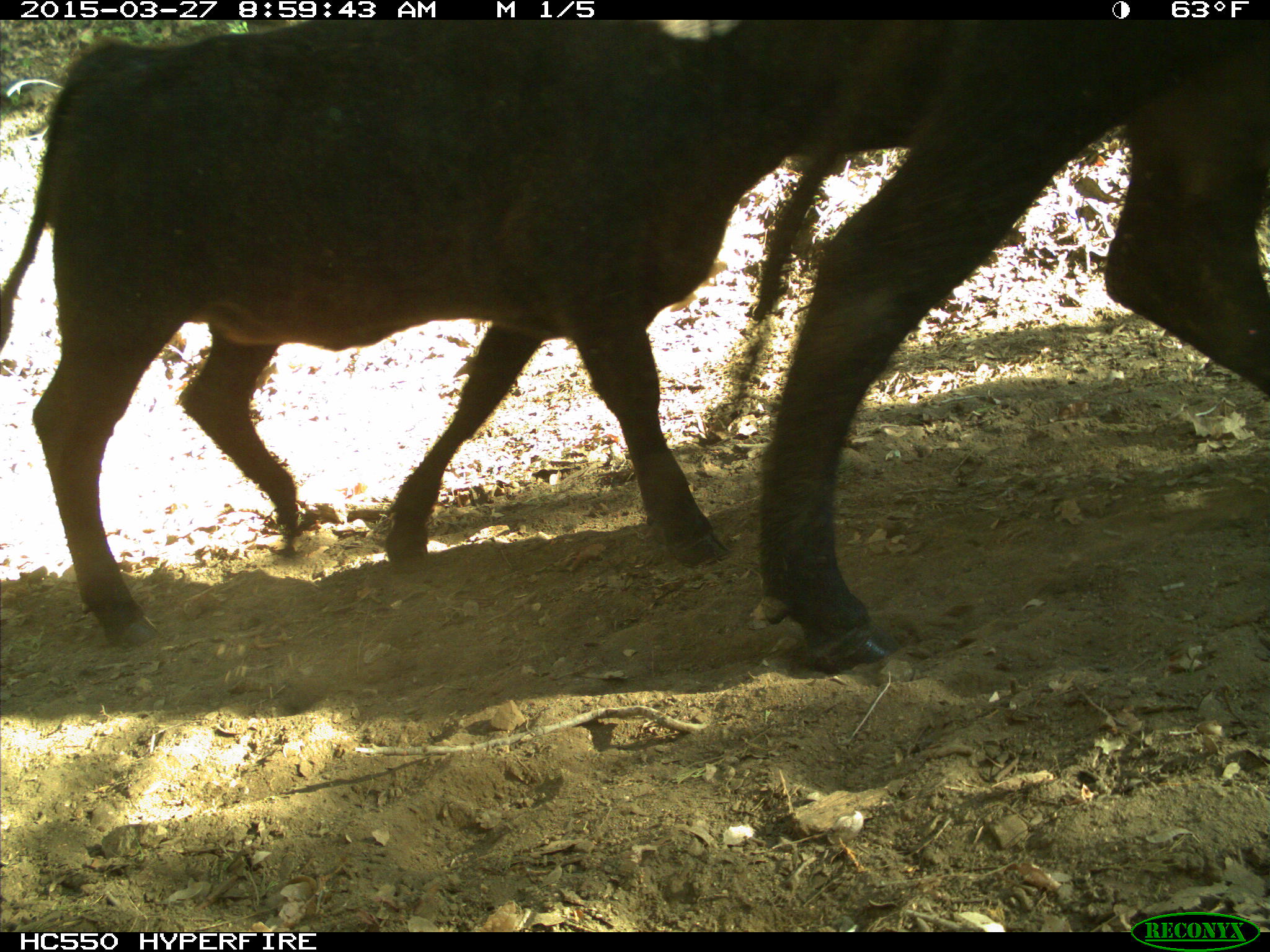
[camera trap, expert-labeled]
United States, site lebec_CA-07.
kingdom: Animalia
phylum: Chordata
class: Mammalia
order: Artiodactyla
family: Bovidae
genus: Bos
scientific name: Bos taurus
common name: domestic cow